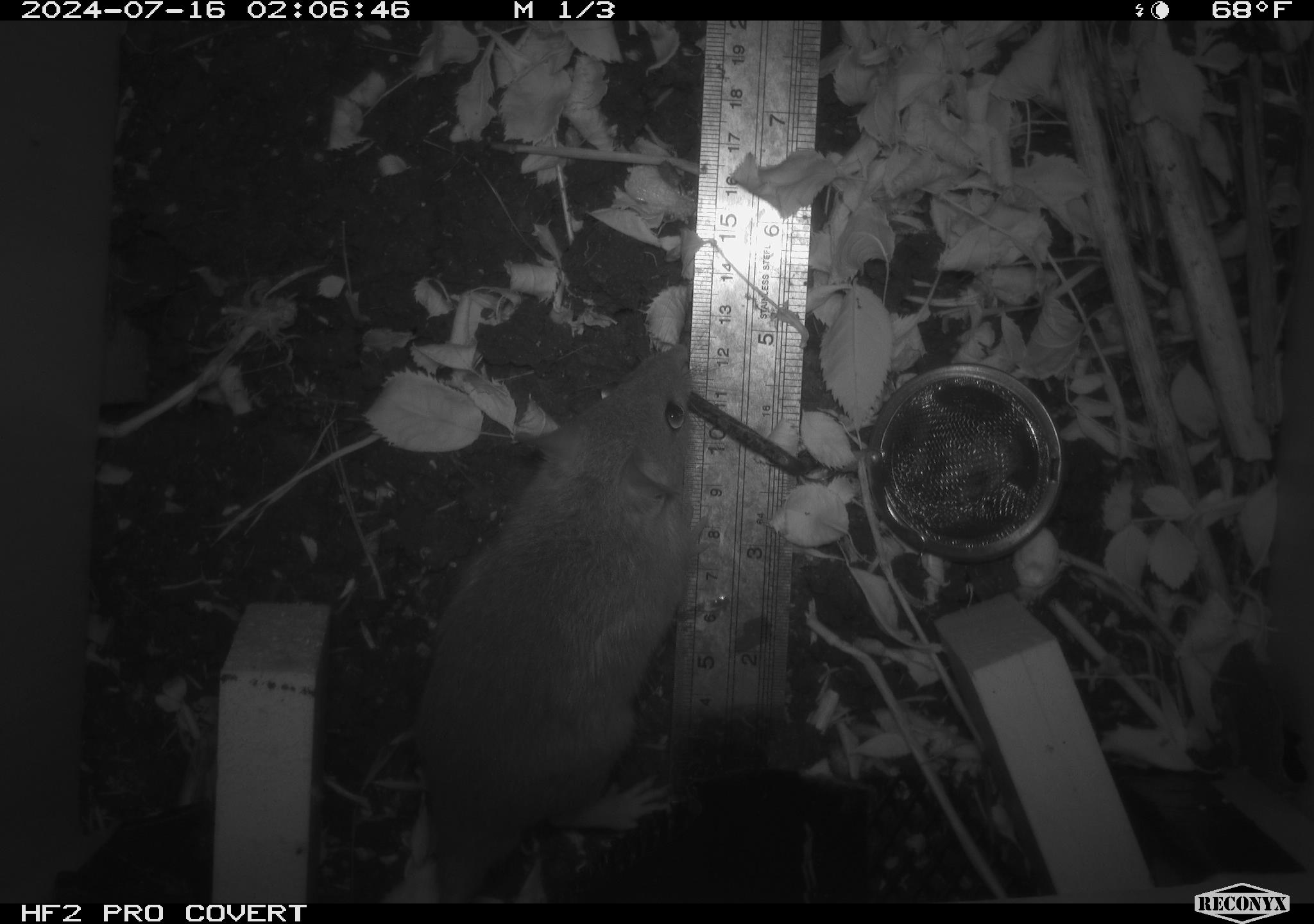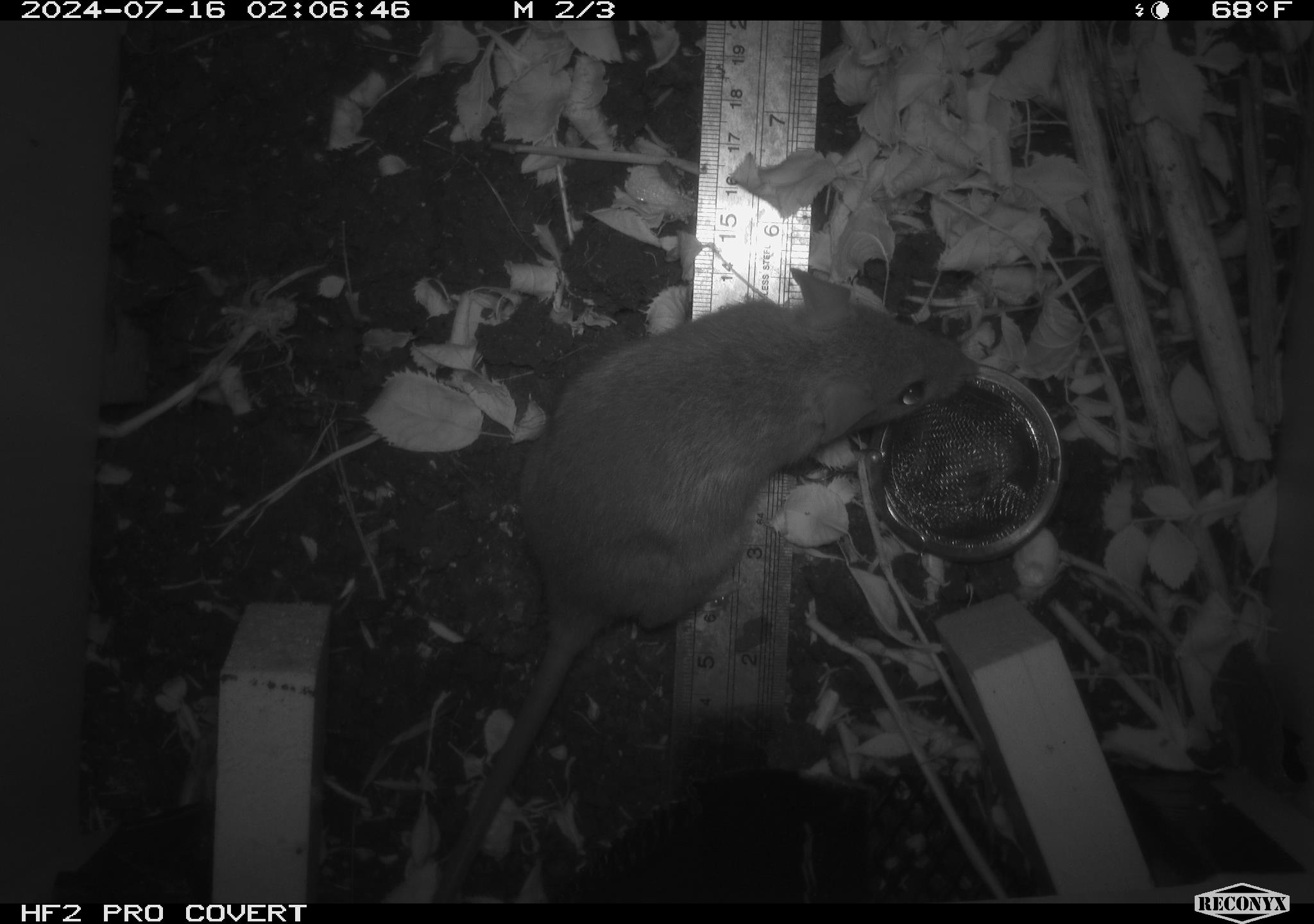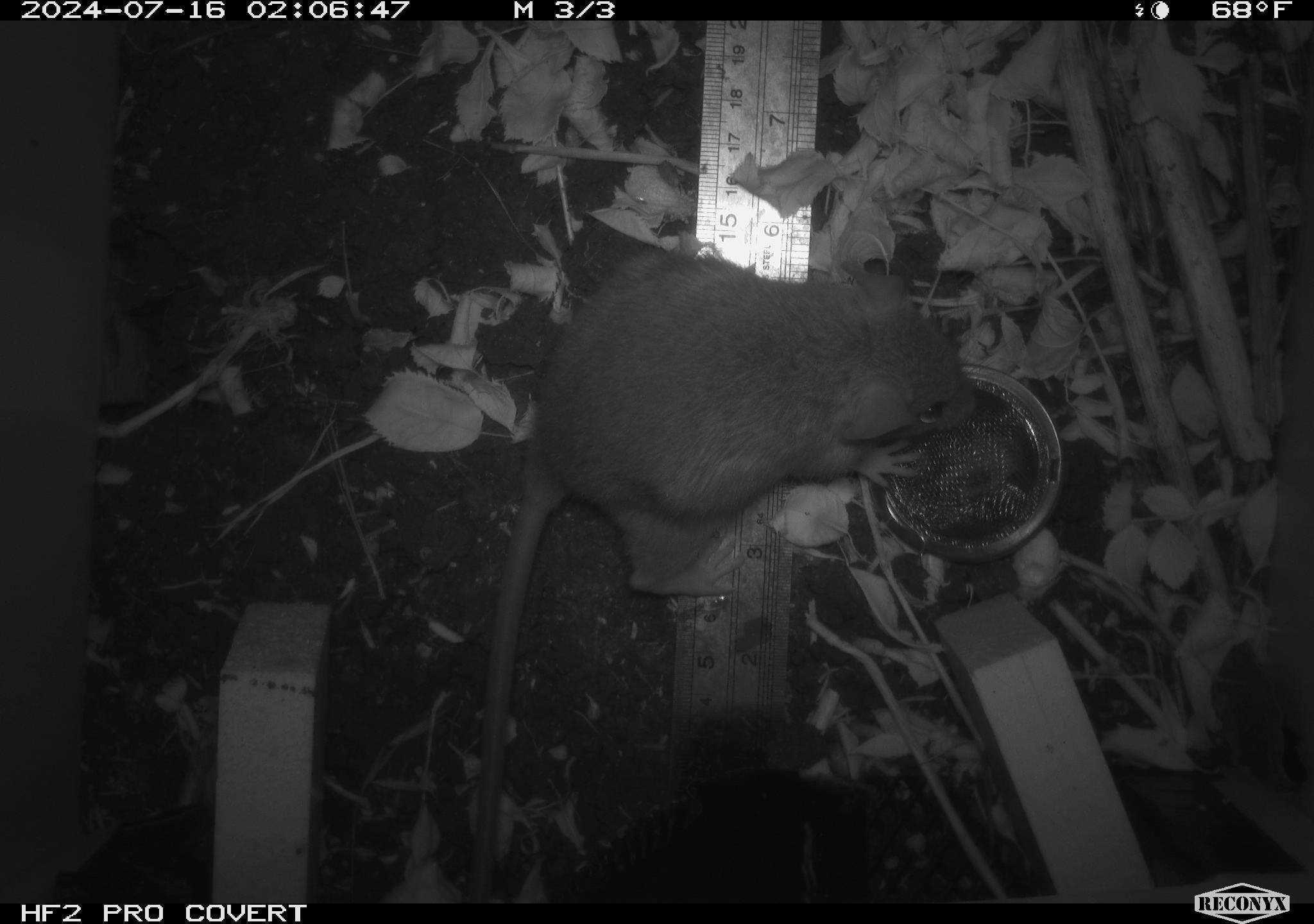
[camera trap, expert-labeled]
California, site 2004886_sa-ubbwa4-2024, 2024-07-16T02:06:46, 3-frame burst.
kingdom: Animalia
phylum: Chordata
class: Mammalia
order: Rodentia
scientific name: Rodentia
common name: woodrat or rat or mouse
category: woodrat or rat or mouse species